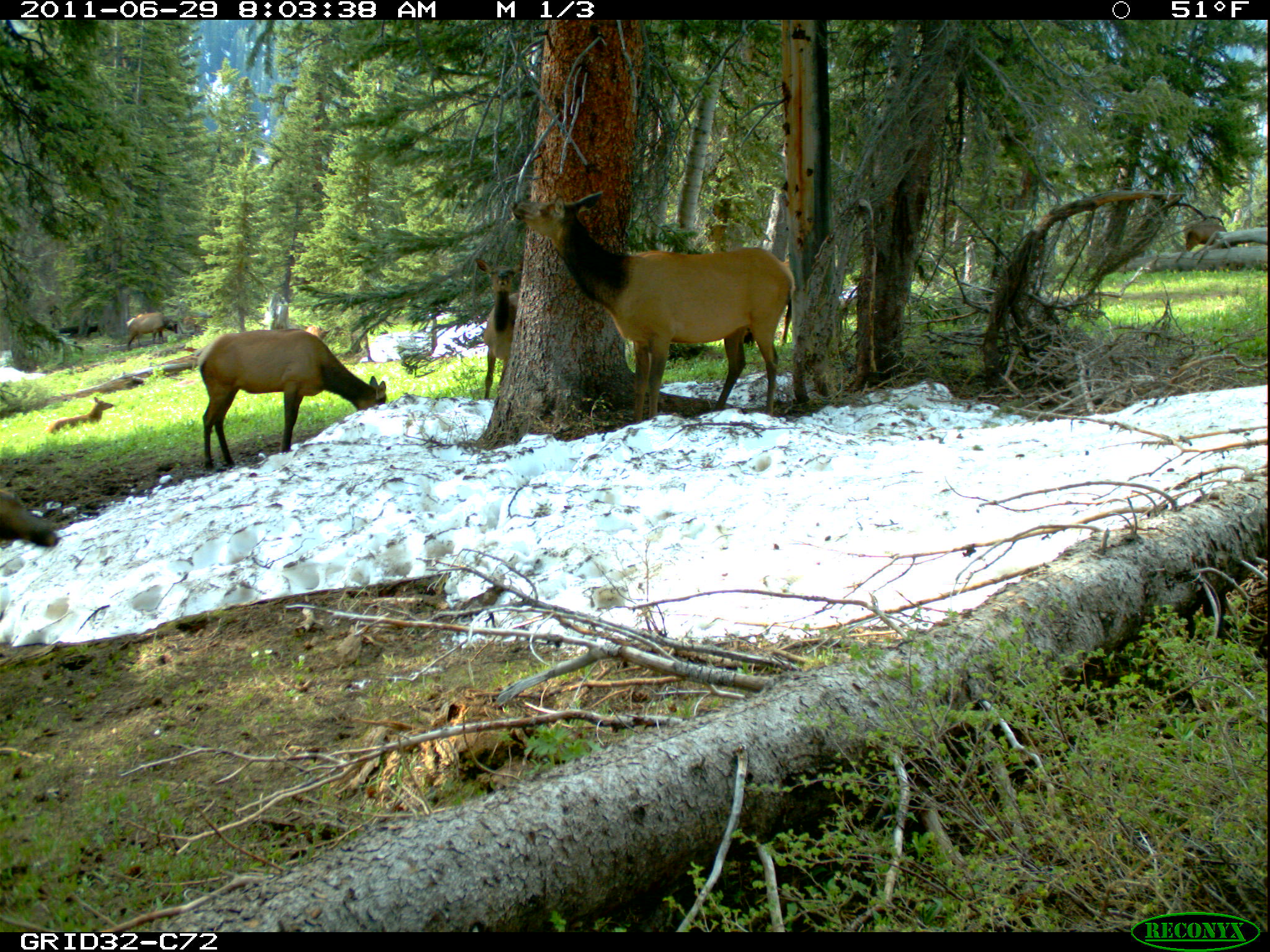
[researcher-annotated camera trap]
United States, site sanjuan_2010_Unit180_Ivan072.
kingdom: Animalia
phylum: Chordata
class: Mammalia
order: Artiodactyla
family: Cervidae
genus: Cervus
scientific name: Cervus elaphus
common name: red deer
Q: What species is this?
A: Cervus elaphus (red deer).